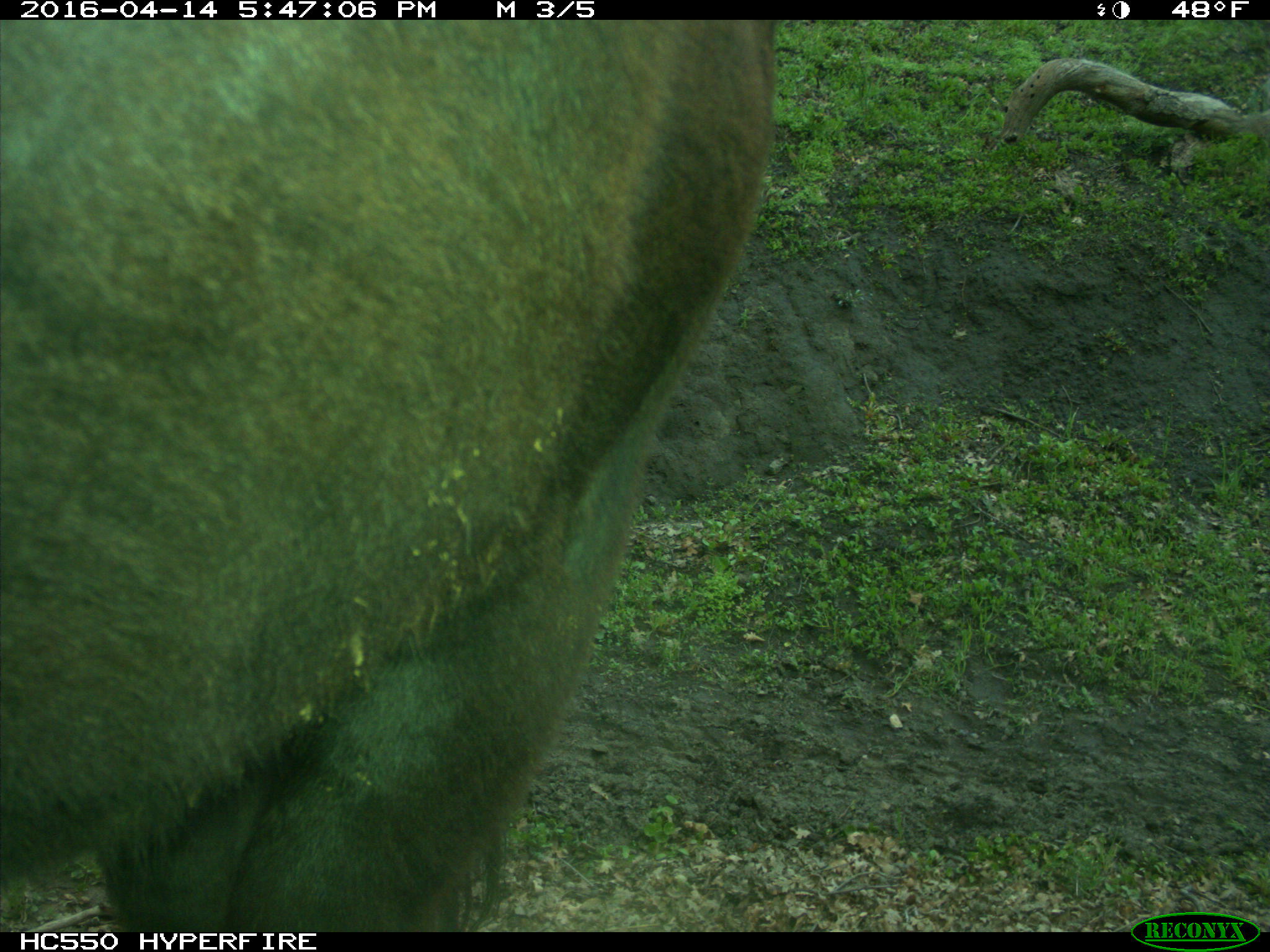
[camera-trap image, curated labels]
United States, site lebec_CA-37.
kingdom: Animalia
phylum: Chordata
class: Mammalia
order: Artiodactyla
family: Bovidae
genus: Bos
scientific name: Bos taurus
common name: domestic cow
Bos taurus (domestic cow).